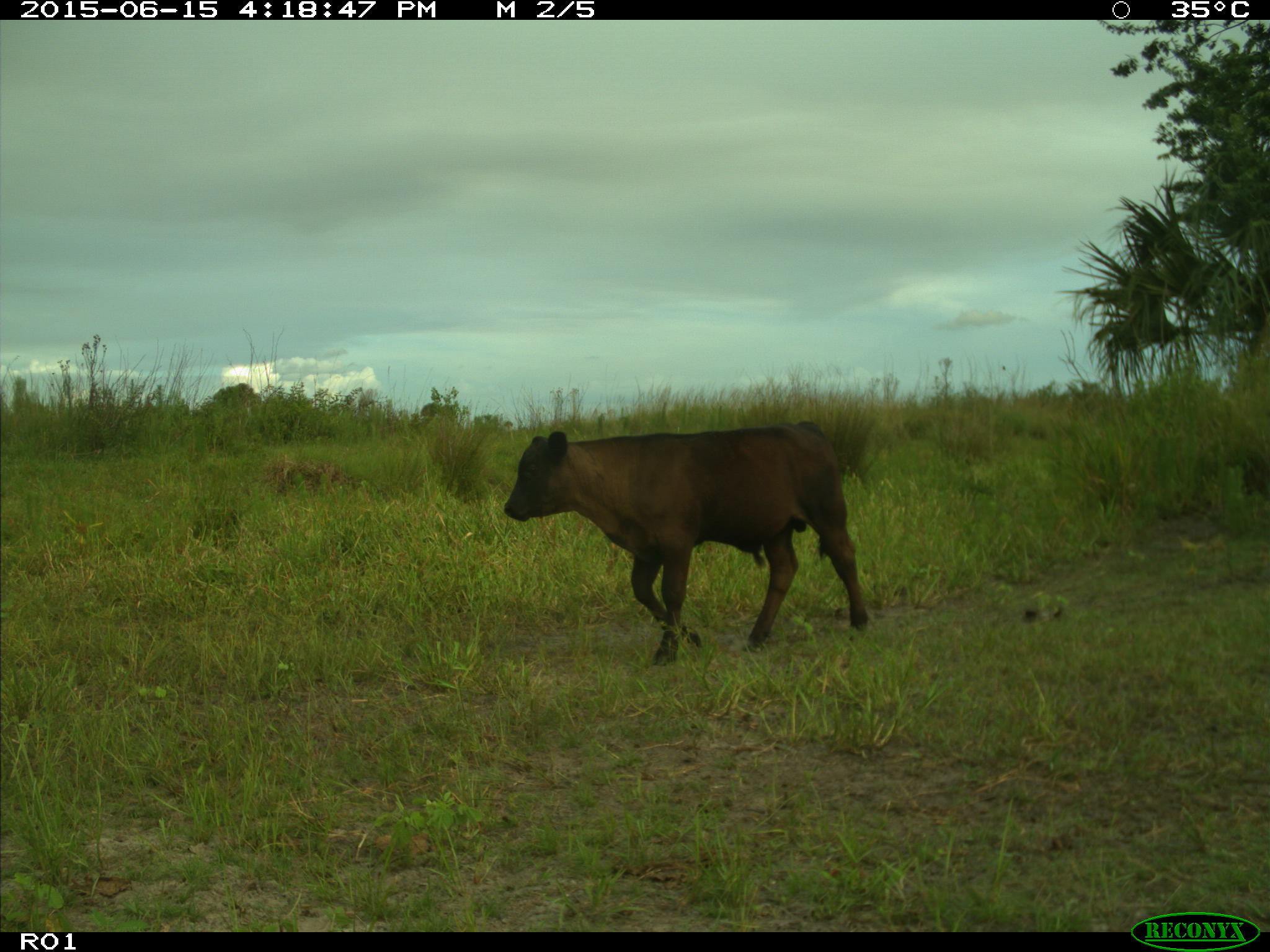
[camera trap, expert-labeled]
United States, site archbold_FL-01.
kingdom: Animalia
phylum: Chordata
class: Mammalia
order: Artiodactyla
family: Bovidae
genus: Bos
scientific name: Bos taurus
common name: domestic cow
Bos taurus (domestic cow).